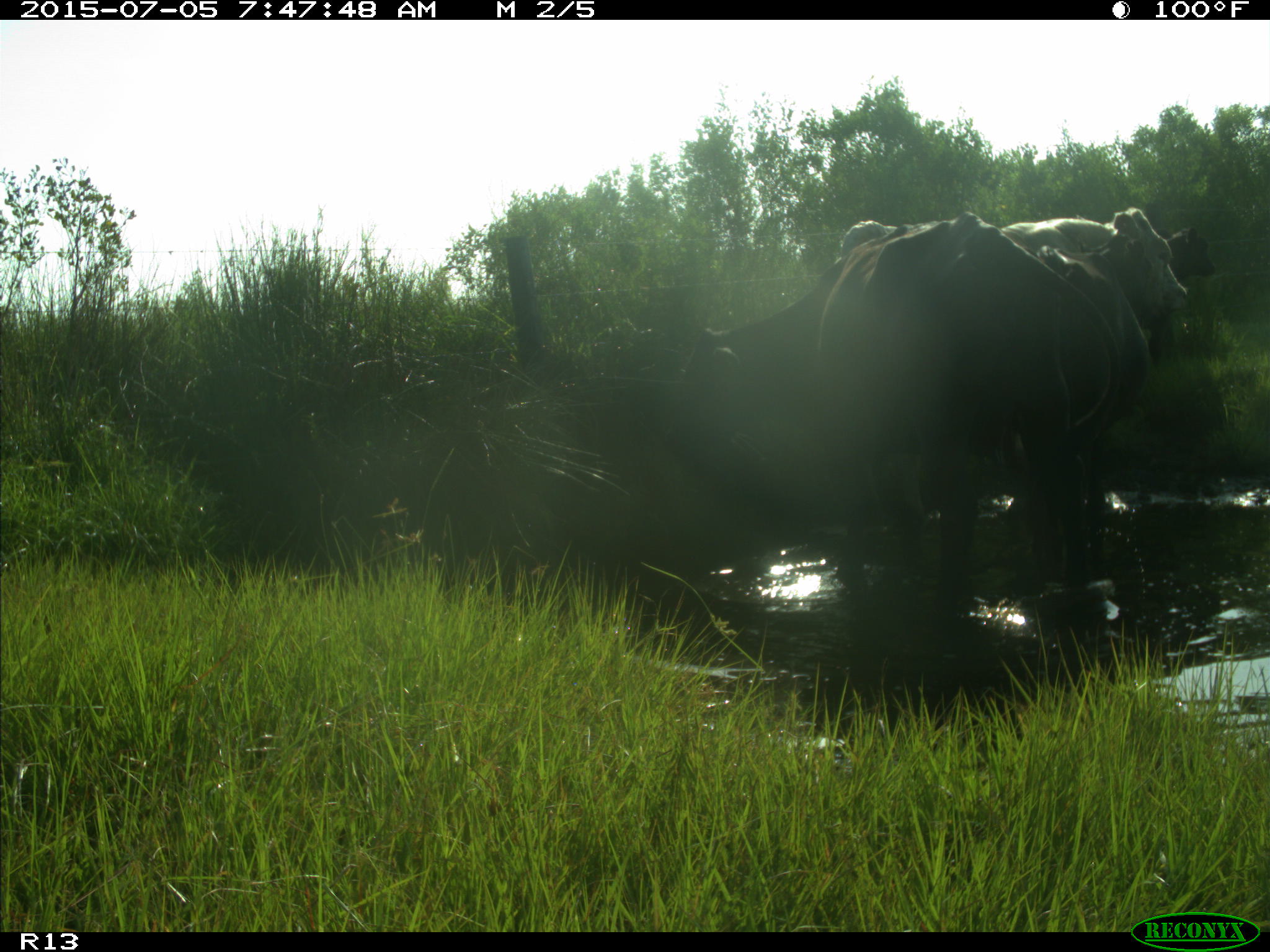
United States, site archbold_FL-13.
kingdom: Animalia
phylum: Chordata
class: Mammalia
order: Artiodactyla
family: Bovidae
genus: Bos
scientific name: Bos taurus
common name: domestic cow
Bos taurus (domestic cow).